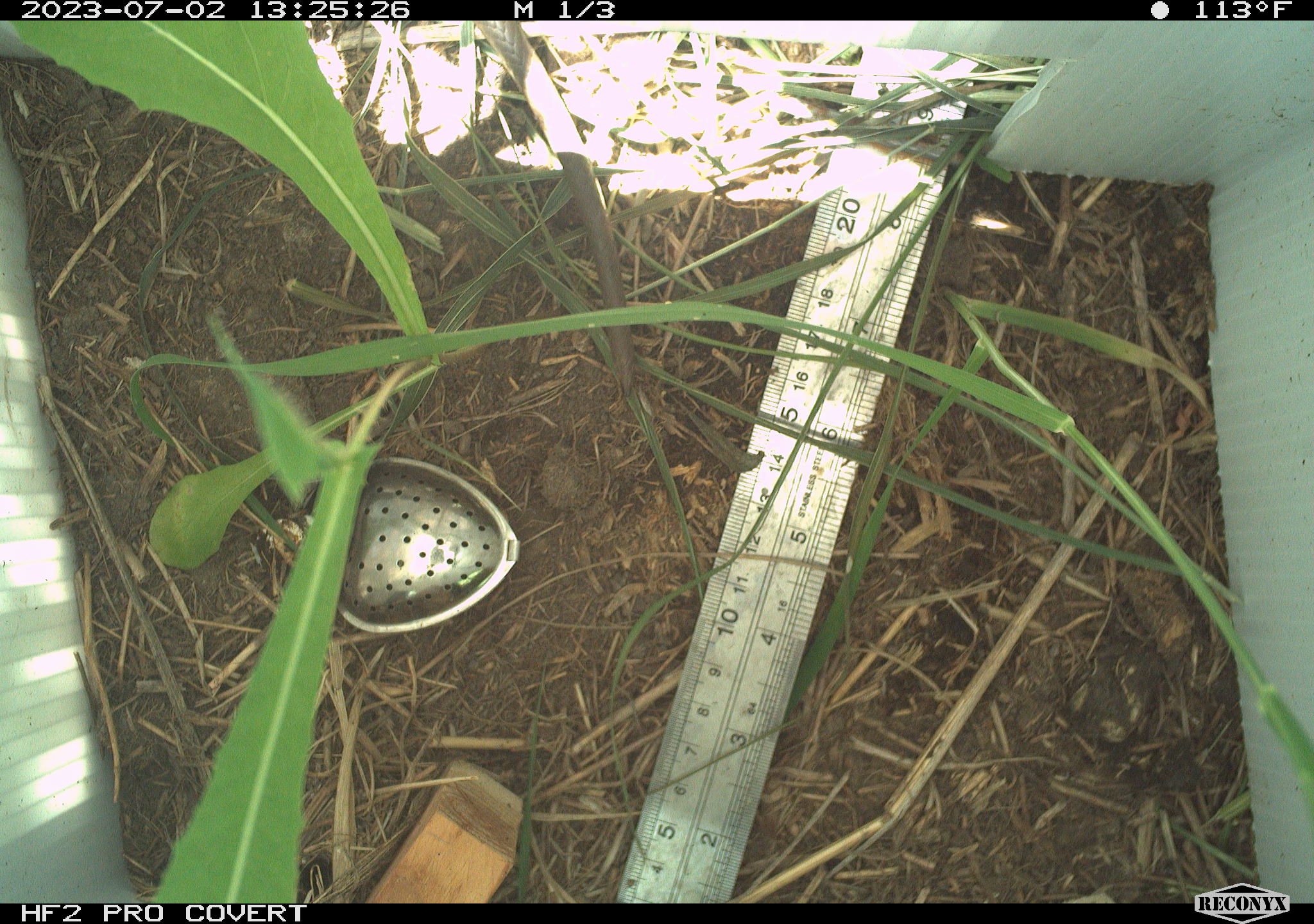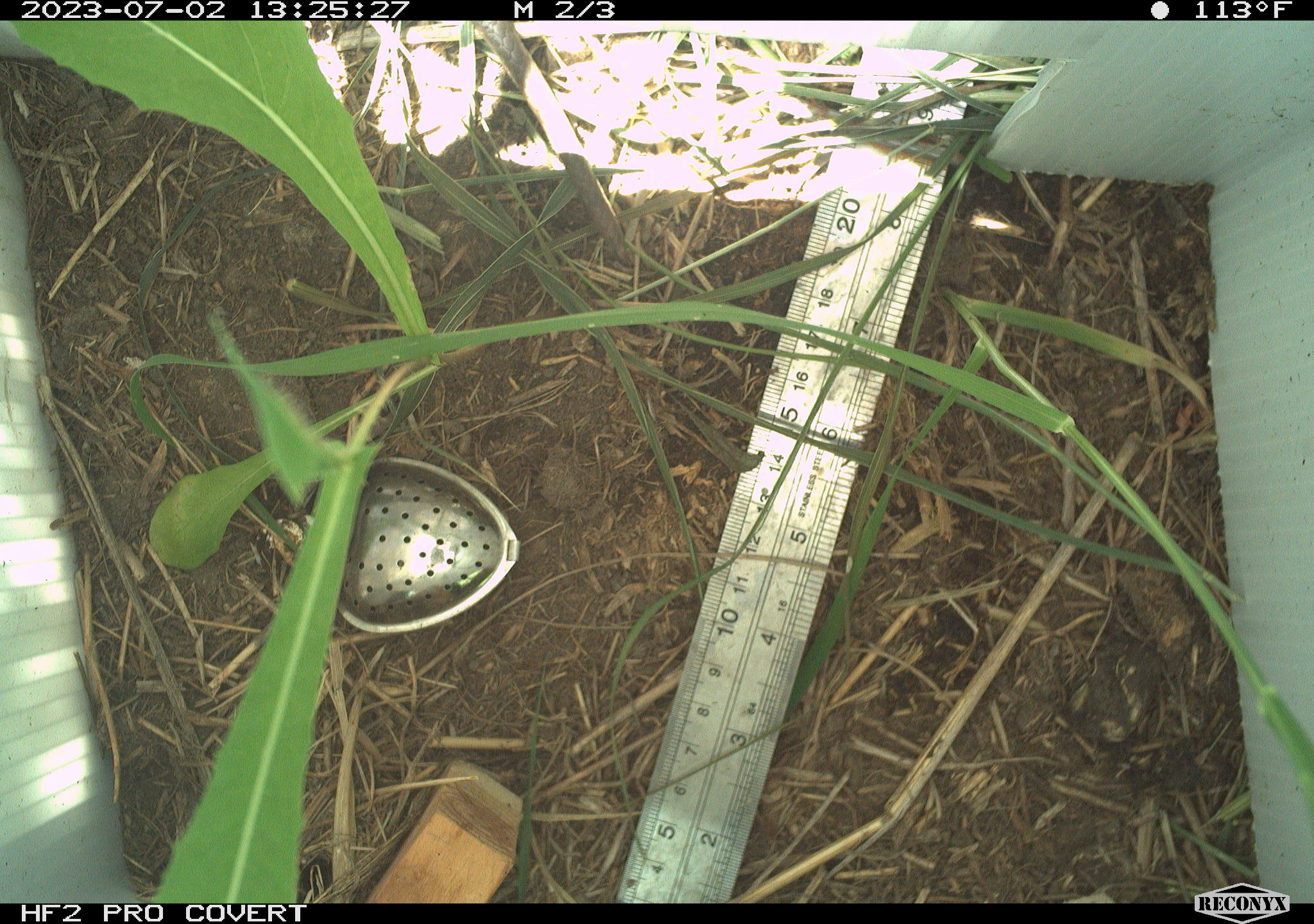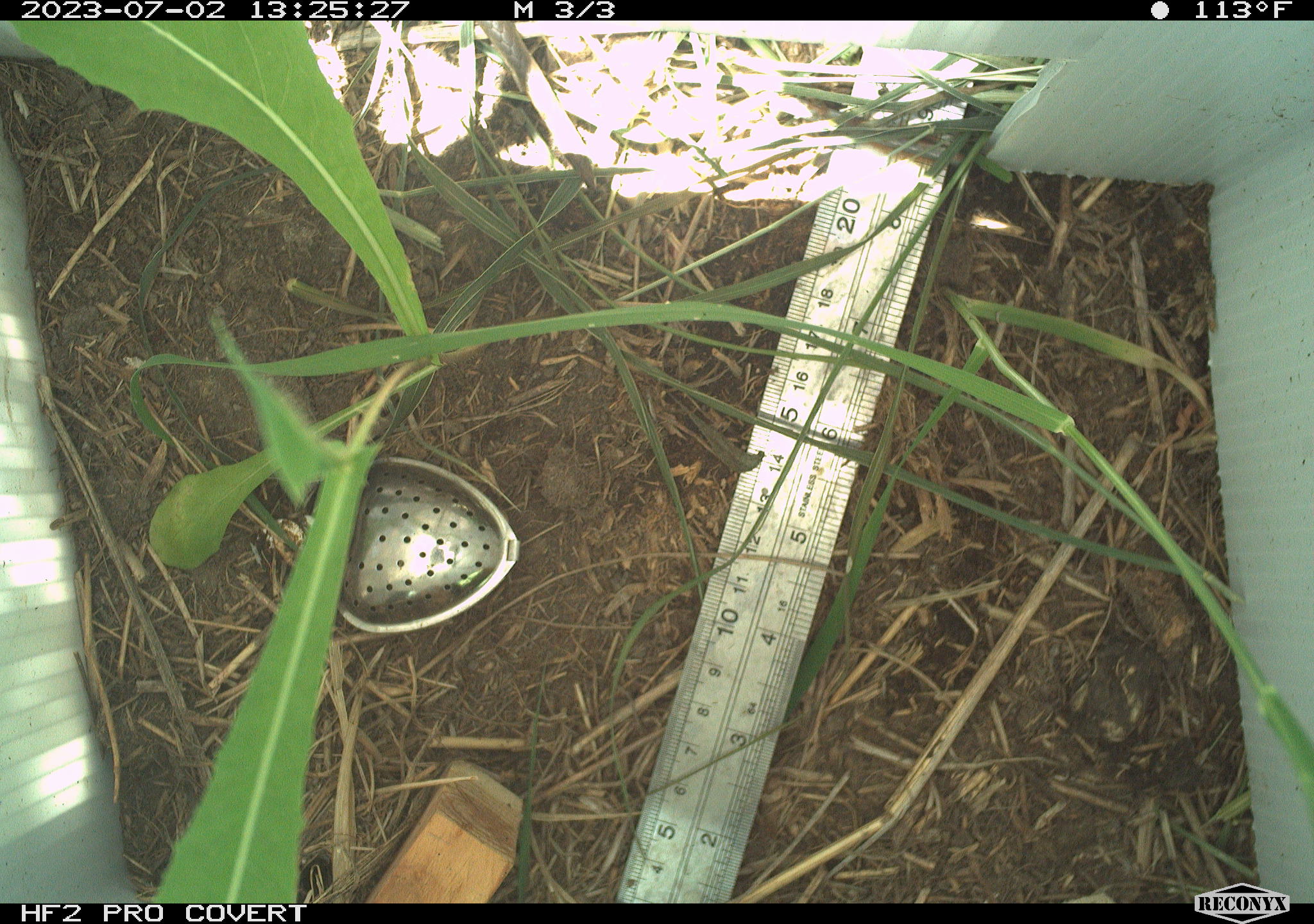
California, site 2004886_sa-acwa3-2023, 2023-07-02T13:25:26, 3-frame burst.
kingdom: Animalia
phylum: Chordata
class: Reptilia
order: Squamata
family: Colubridae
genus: Coluber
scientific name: Coluber constrictor mormon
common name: western yellow-bellied racer